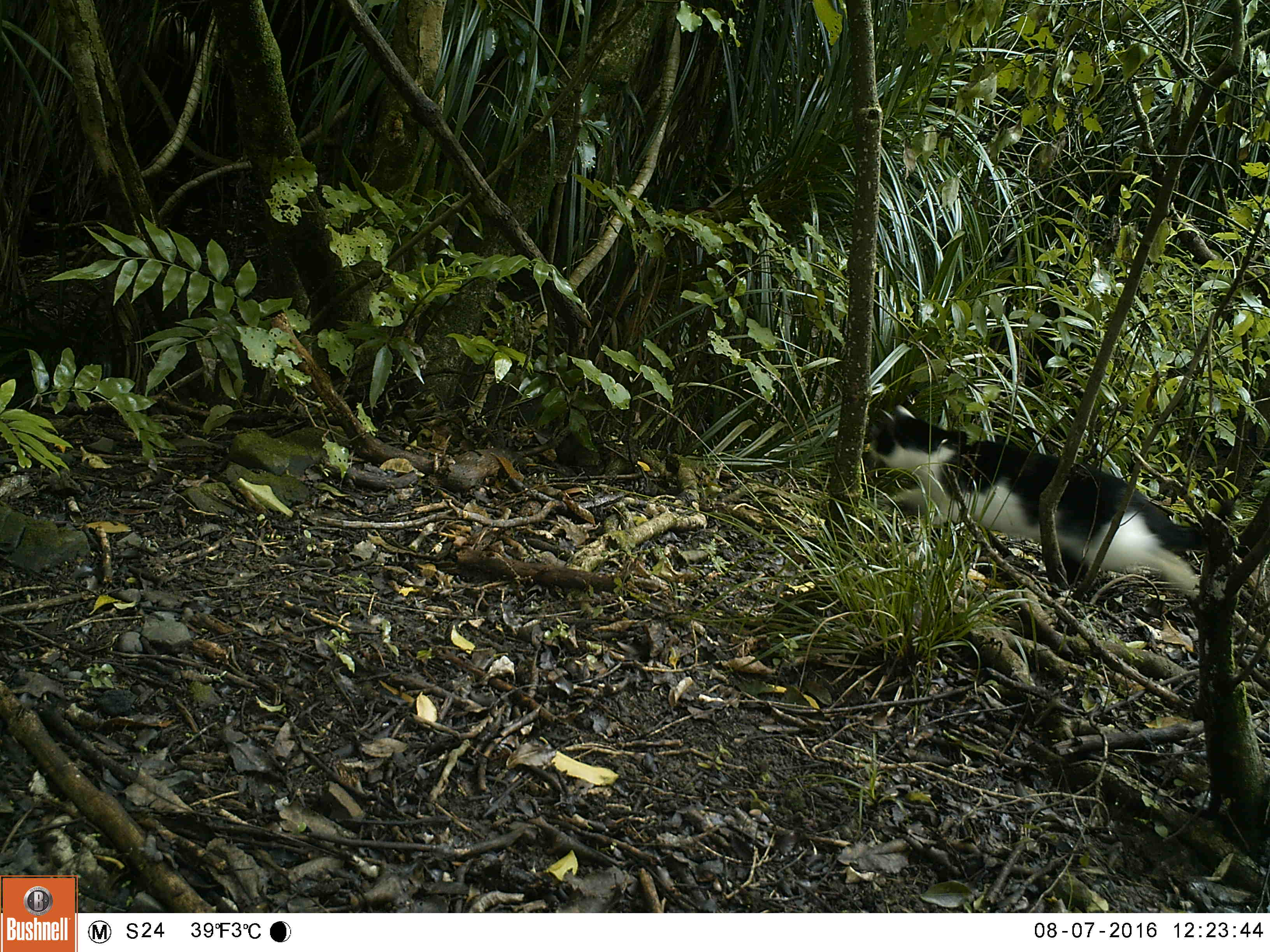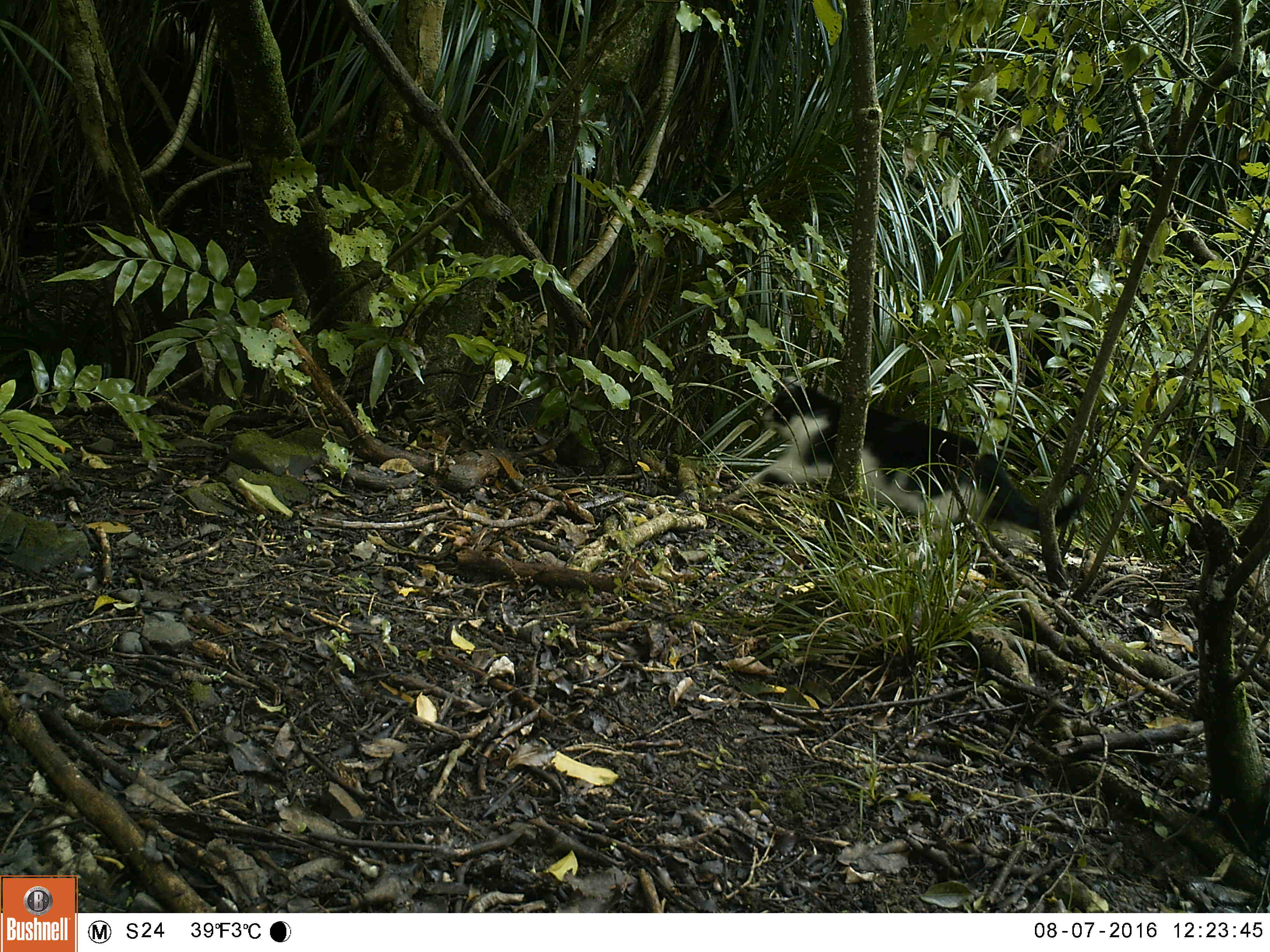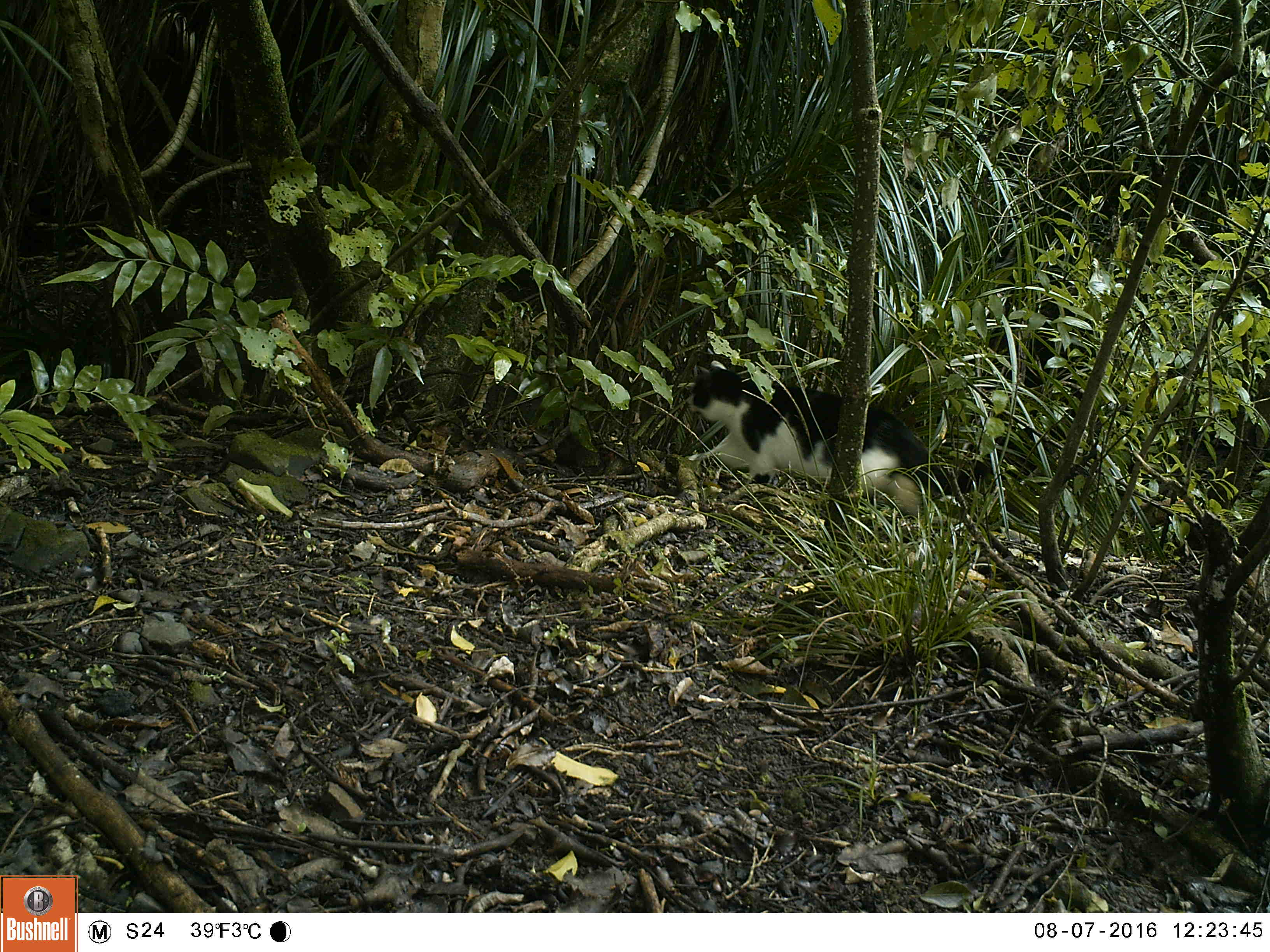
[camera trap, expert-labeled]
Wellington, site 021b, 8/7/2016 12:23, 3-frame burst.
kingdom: Animalia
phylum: Chordata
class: Mammalia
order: Carnivora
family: Felidae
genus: Felis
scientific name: Felis catus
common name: cat